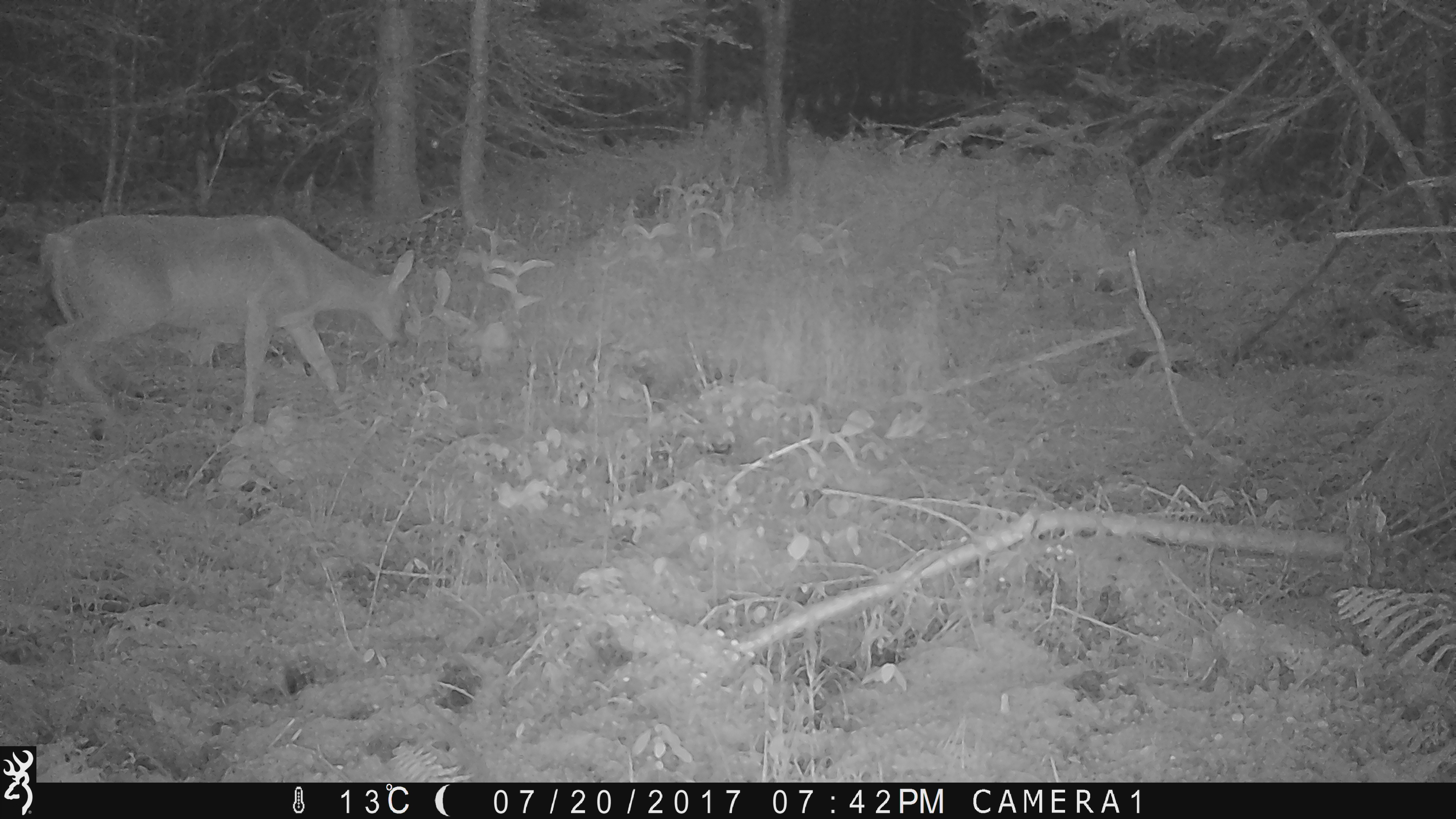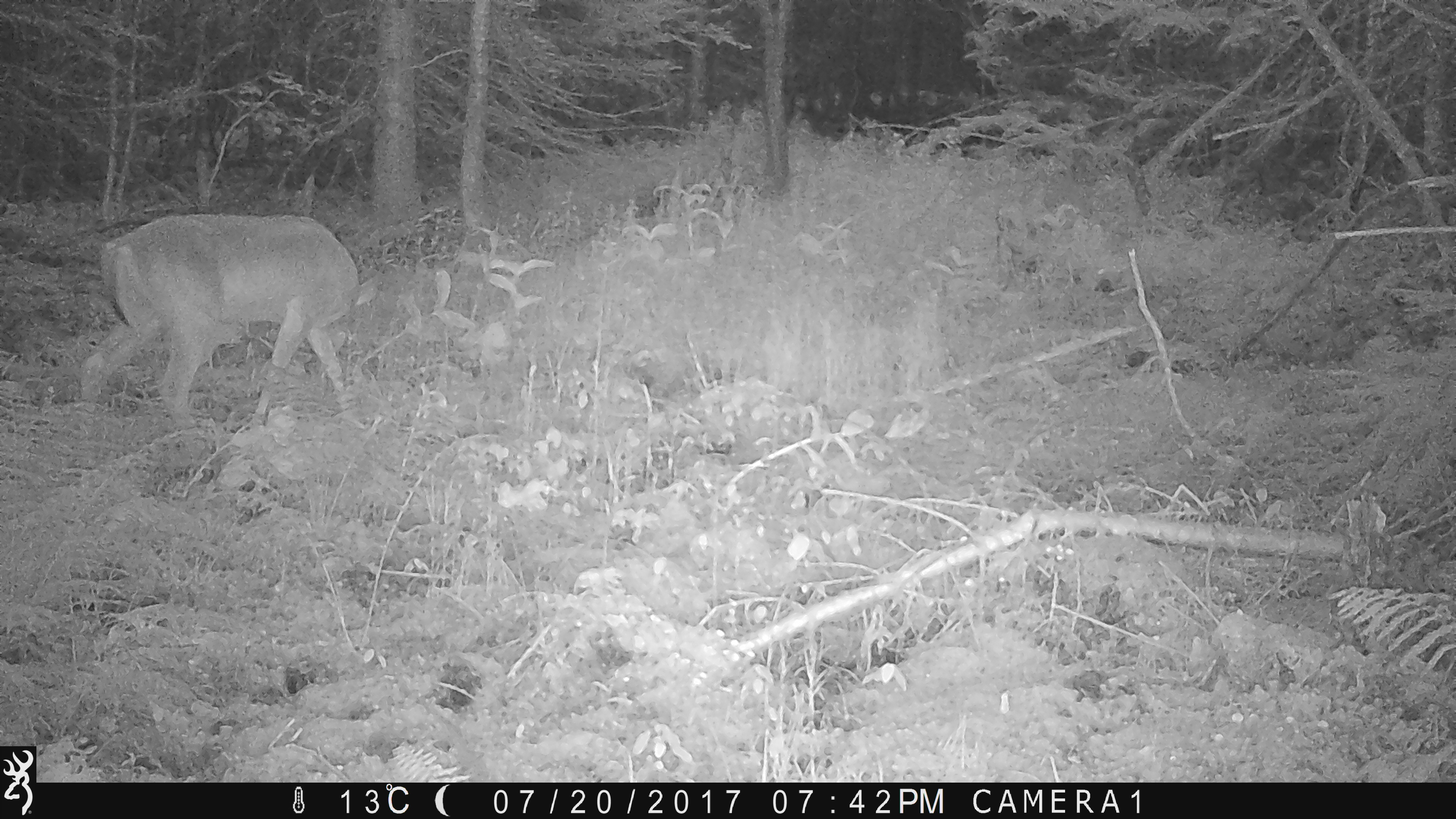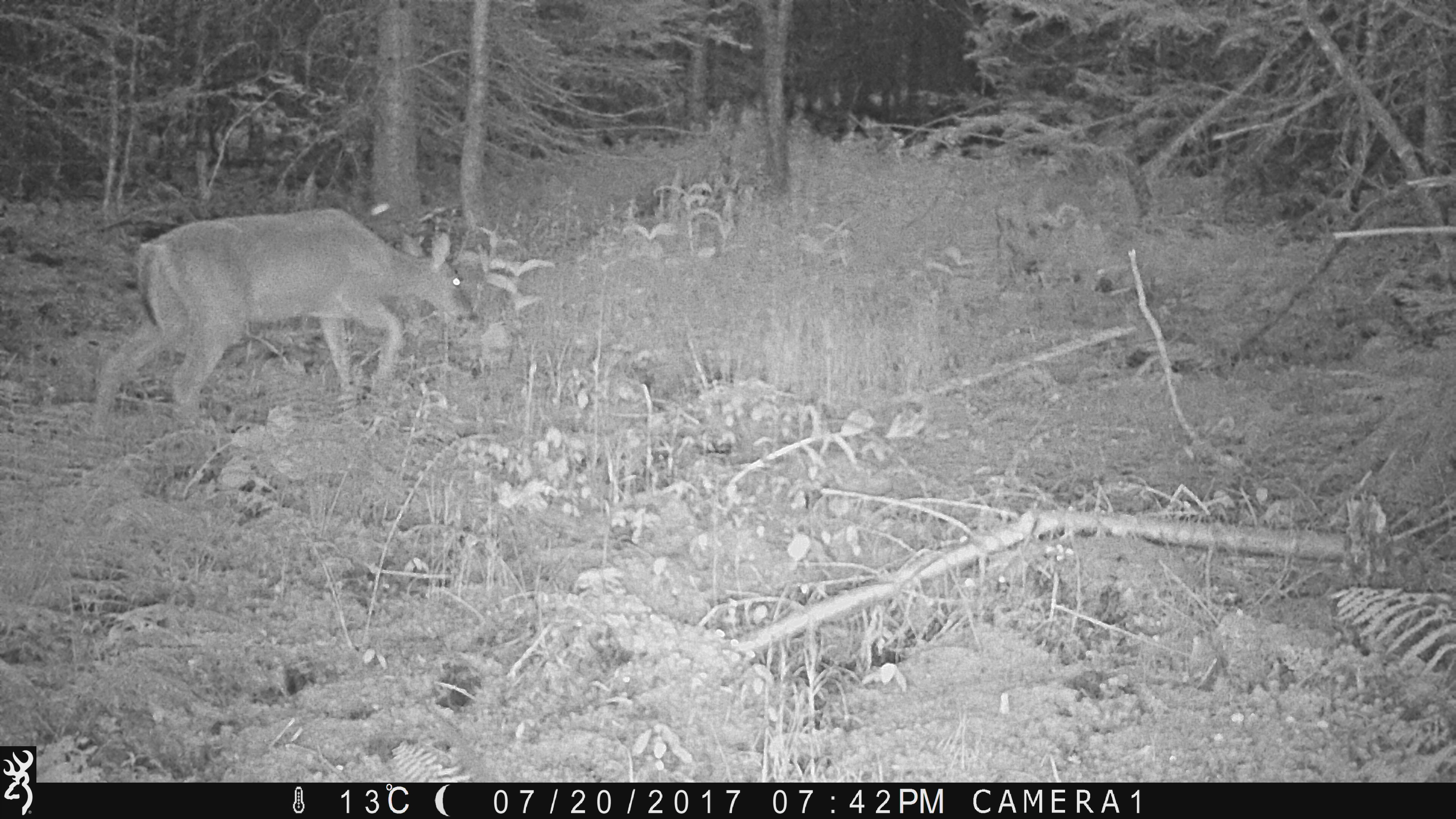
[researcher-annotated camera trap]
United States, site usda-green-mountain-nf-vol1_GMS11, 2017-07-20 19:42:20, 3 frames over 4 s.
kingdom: Animalia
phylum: Chordata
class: Mammalia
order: Artiodactyla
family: Cervidae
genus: Odocoileus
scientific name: Odocoileus virginianus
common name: white-tailed deer